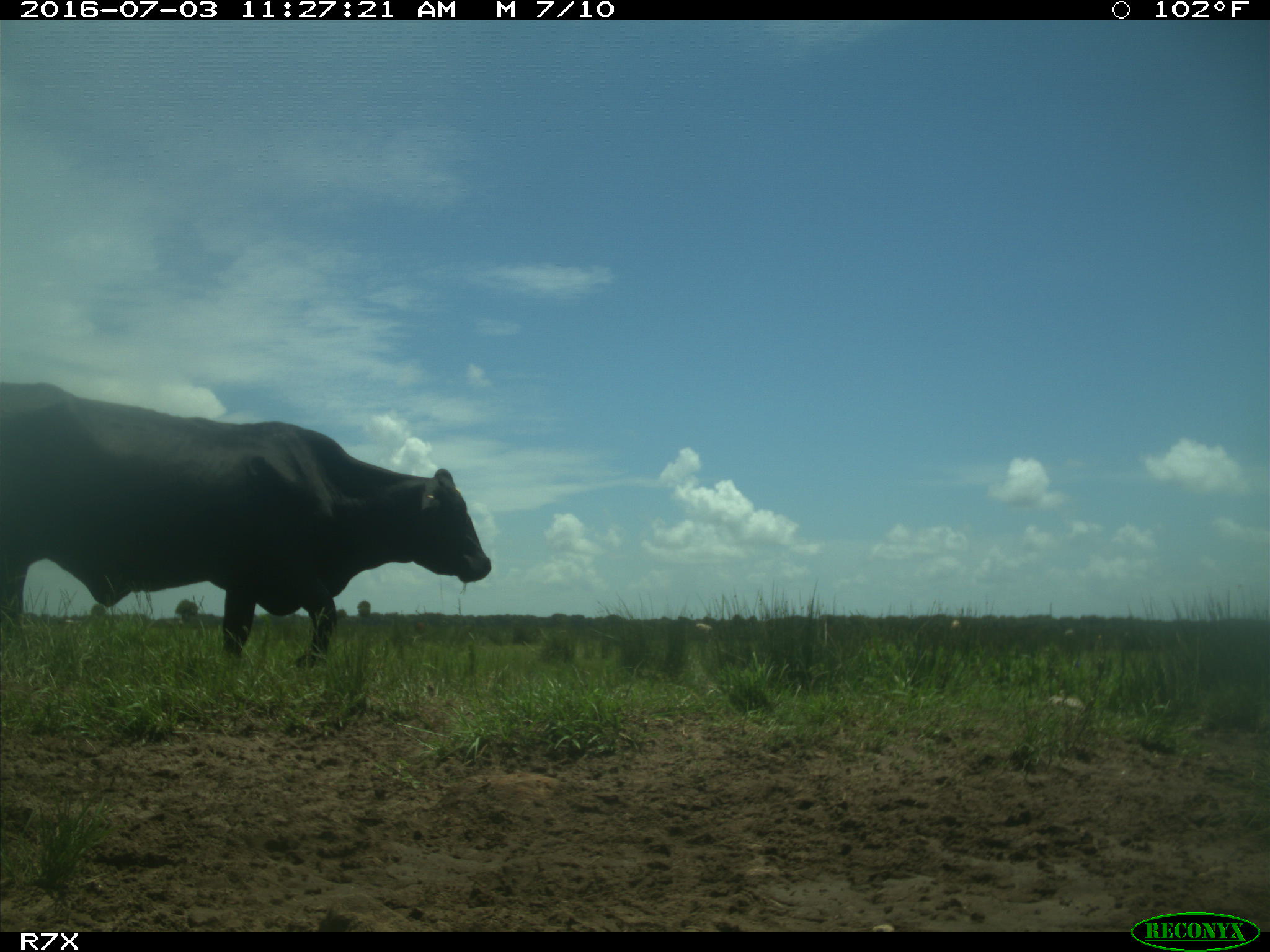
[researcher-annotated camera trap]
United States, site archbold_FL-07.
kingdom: Animalia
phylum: Chordata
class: Mammalia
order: Artiodactyla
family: Bovidae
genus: Bos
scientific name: Bos taurus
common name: domestic cow